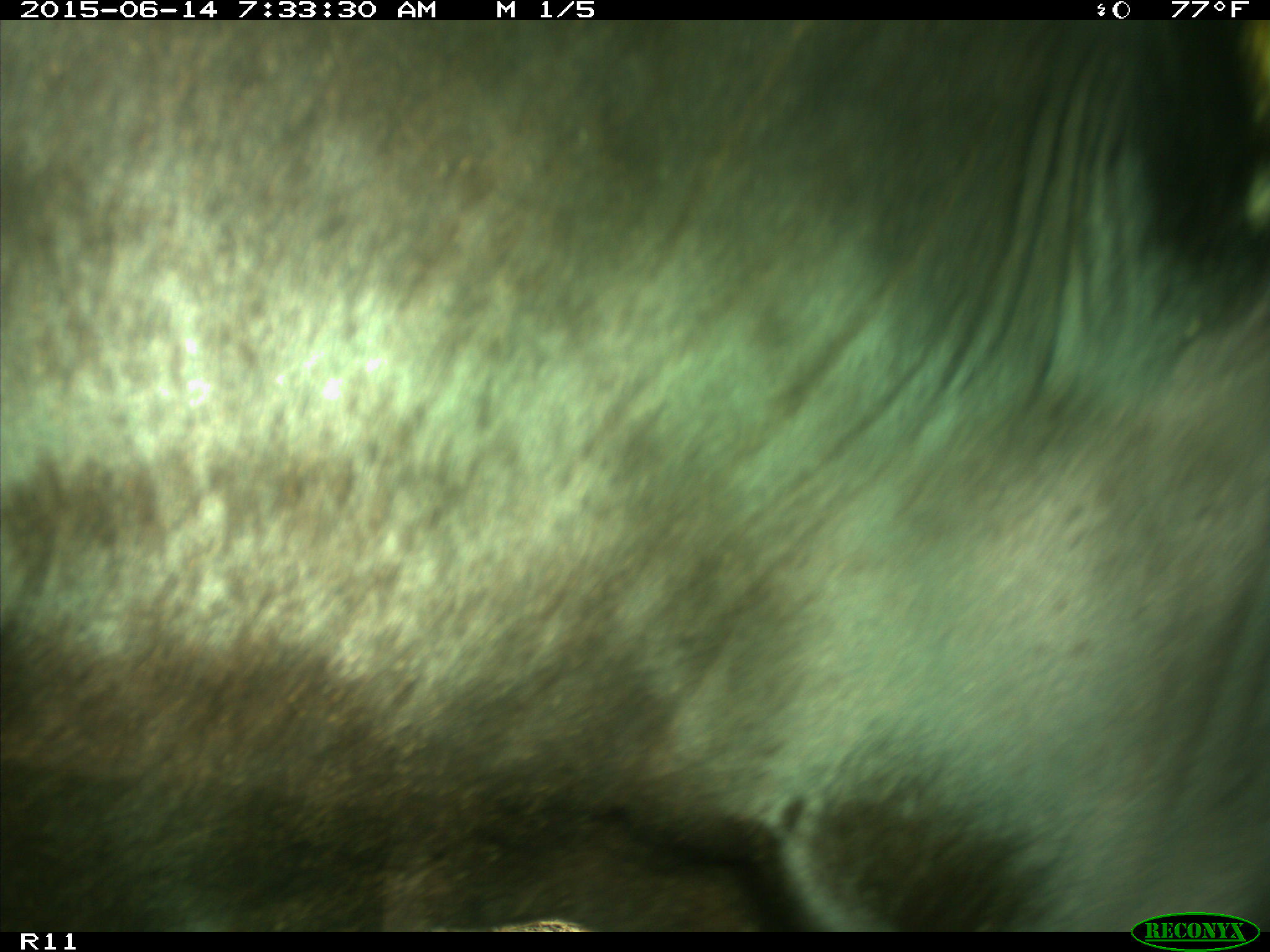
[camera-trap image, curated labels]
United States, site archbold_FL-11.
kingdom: Animalia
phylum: Chordata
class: Mammalia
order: Artiodactyla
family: Bovidae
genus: Bos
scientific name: Bos taurus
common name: domestic cow